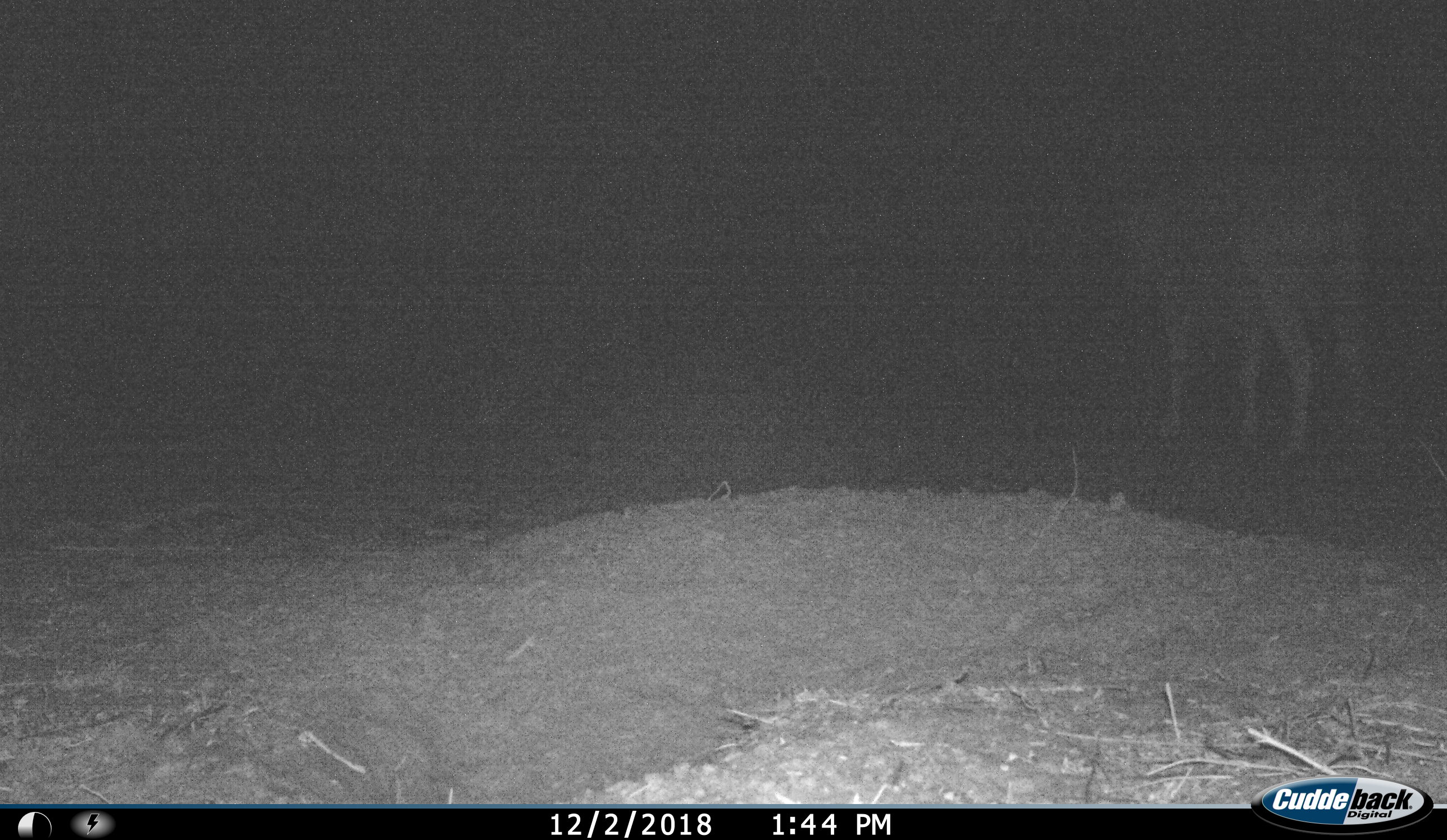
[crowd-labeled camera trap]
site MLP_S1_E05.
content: unidentified animal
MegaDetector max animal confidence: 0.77